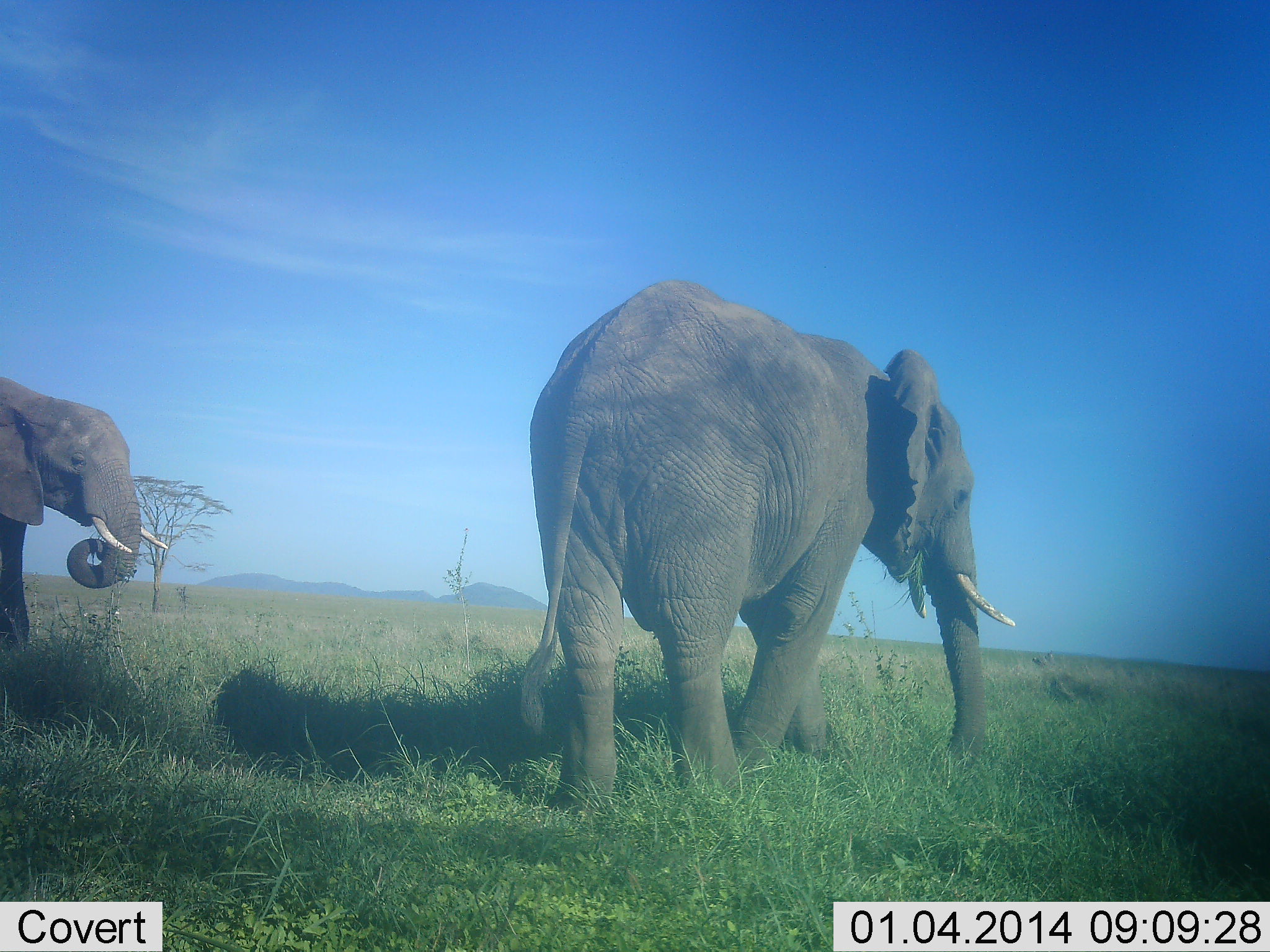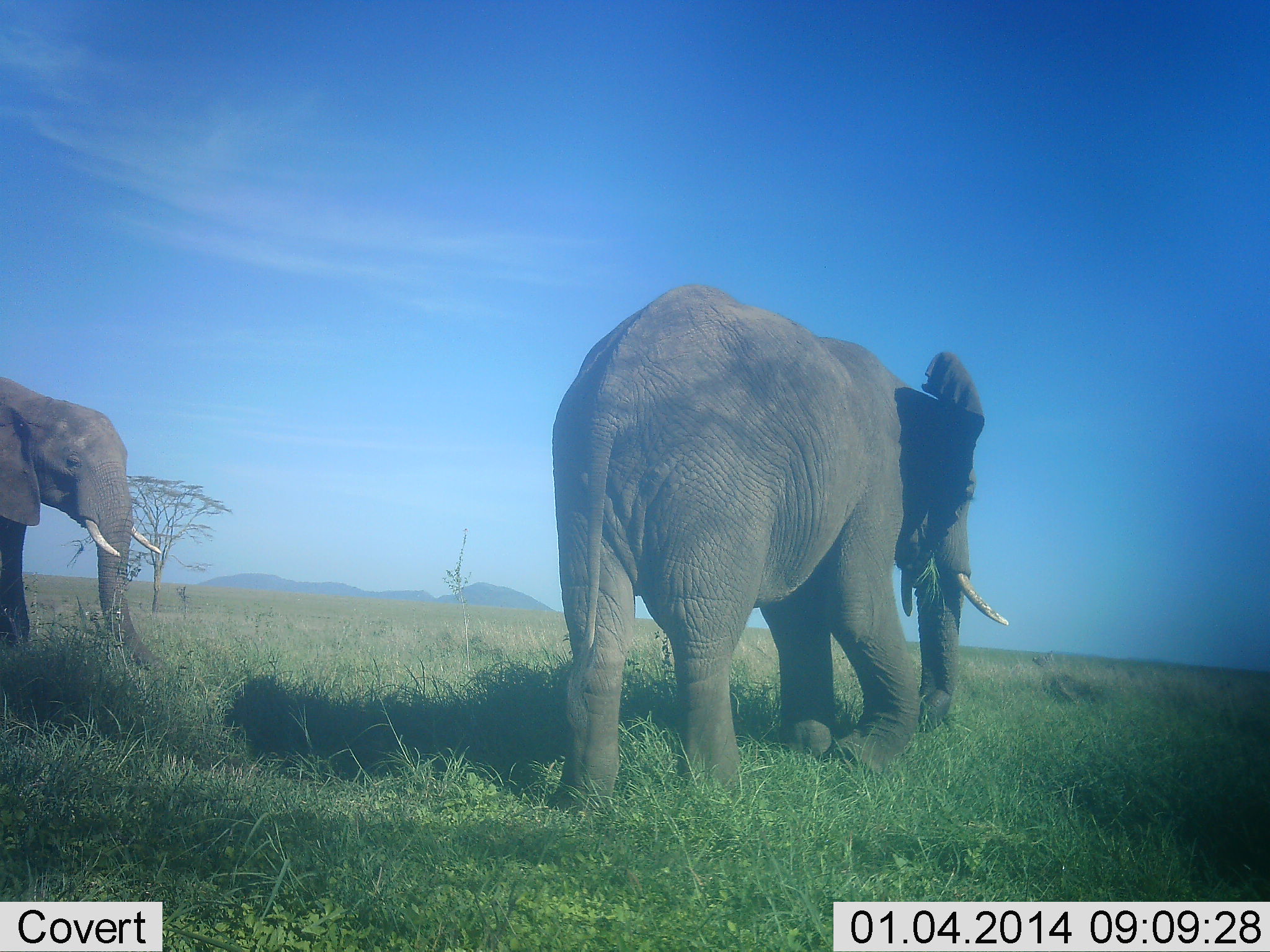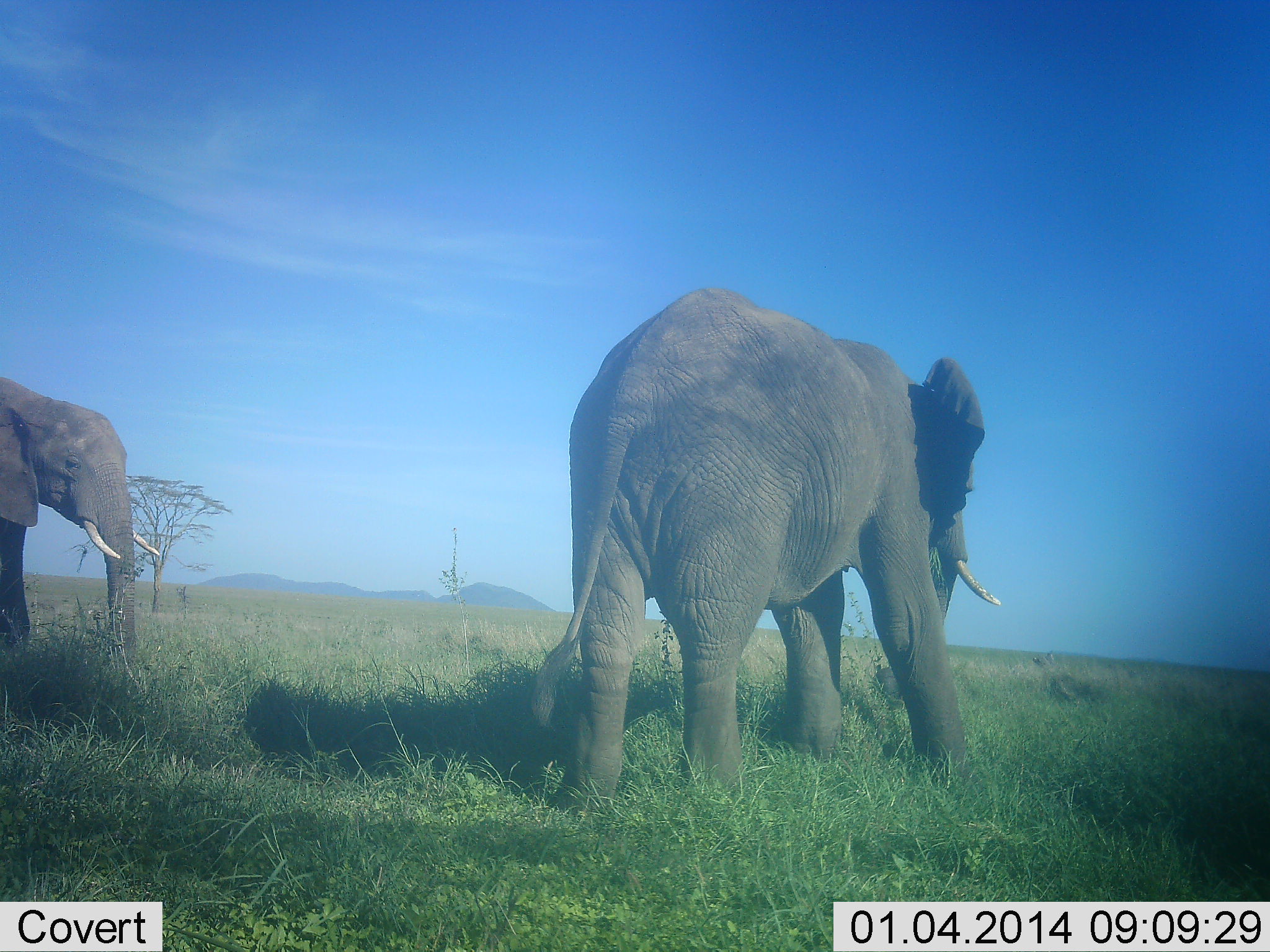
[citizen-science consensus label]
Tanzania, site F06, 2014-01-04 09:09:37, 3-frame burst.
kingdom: Animalia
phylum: Chordata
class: Mammalia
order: Proboscidea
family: Elephantidae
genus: Loxodonta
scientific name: Loxodonta africana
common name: african bush elephant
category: elephant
Elephant (african bush elephant) (Loxodonta africana), count 2. Behavior (volunteer vote fractions): standing 50%, resting 0%, moving 20%, interacting 0%. Young present (vote fraction): 0%. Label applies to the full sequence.